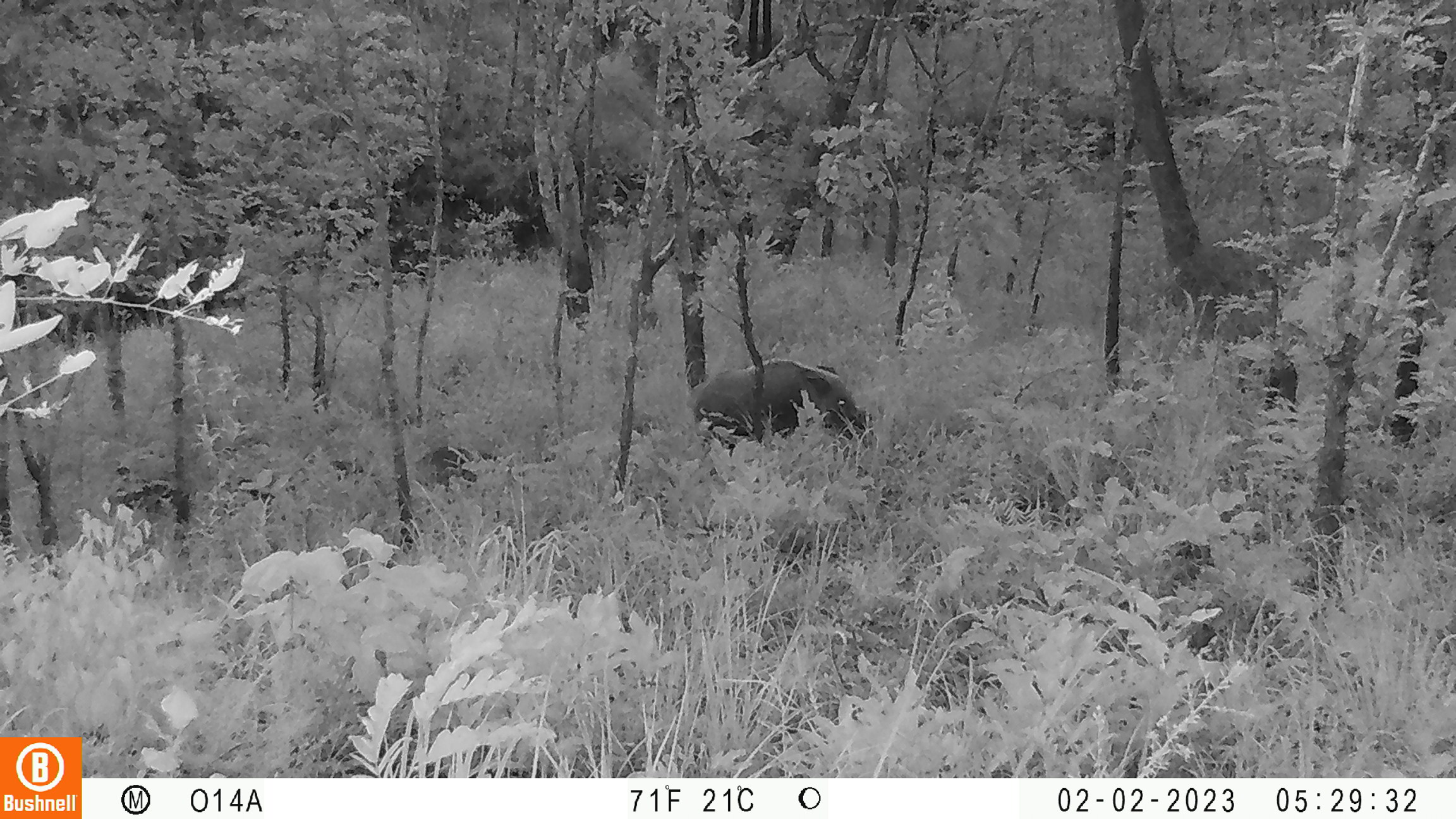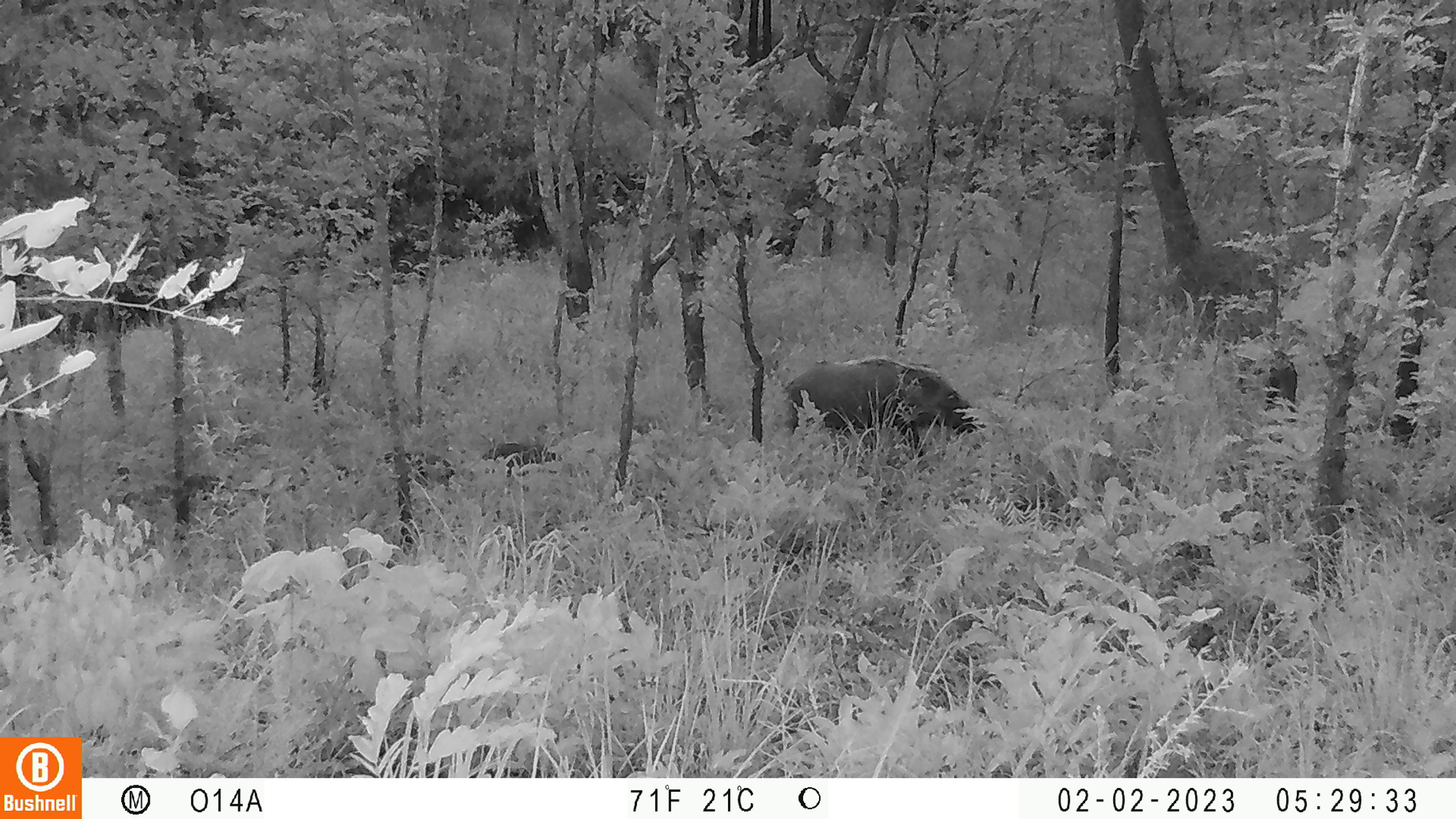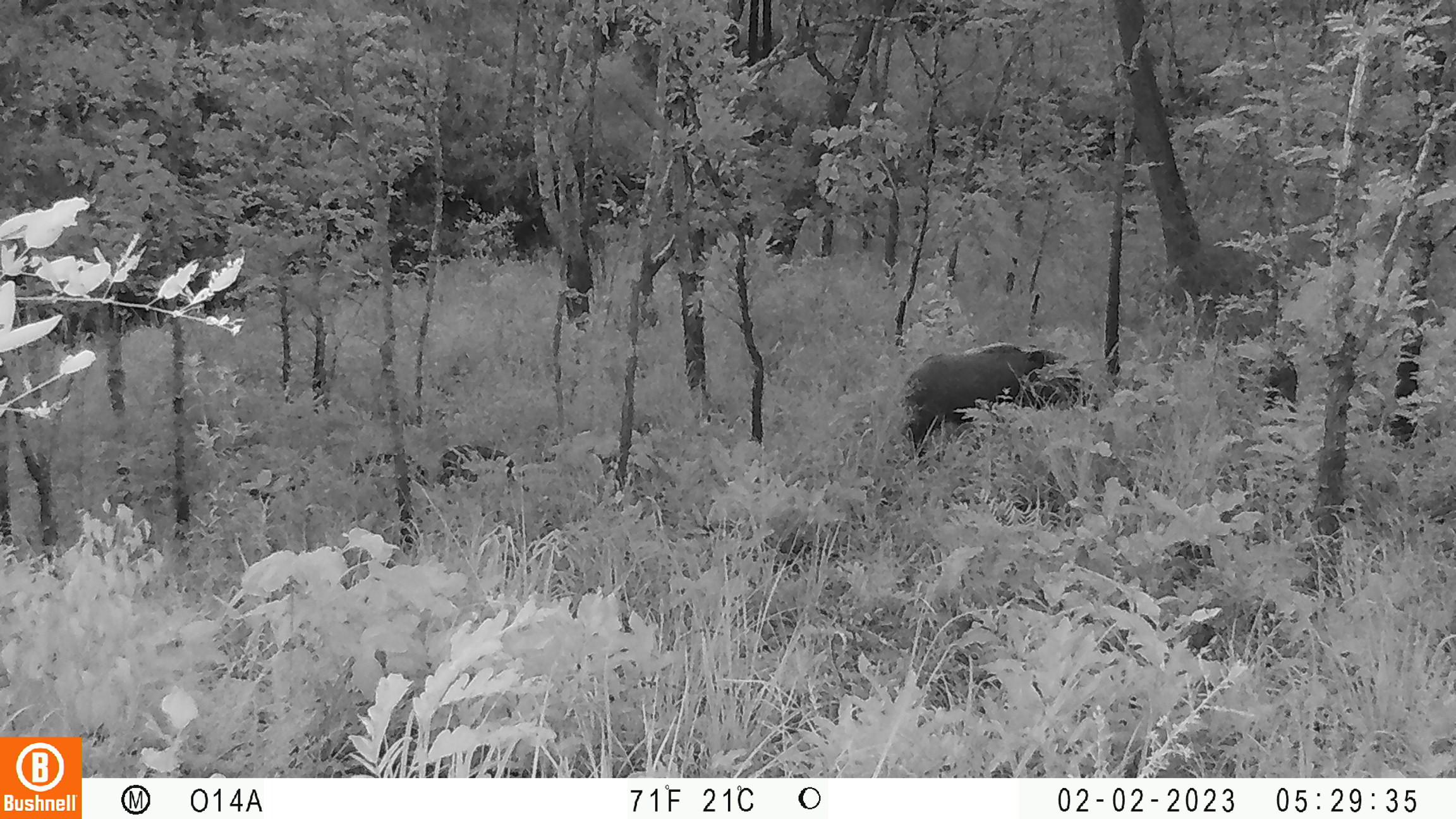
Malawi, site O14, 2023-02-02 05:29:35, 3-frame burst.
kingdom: Animalia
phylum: Chordata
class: Mammalia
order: Artiodactyla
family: Suidae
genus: Potamochoerus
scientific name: Potamochoerus larvatus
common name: bushpig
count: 3